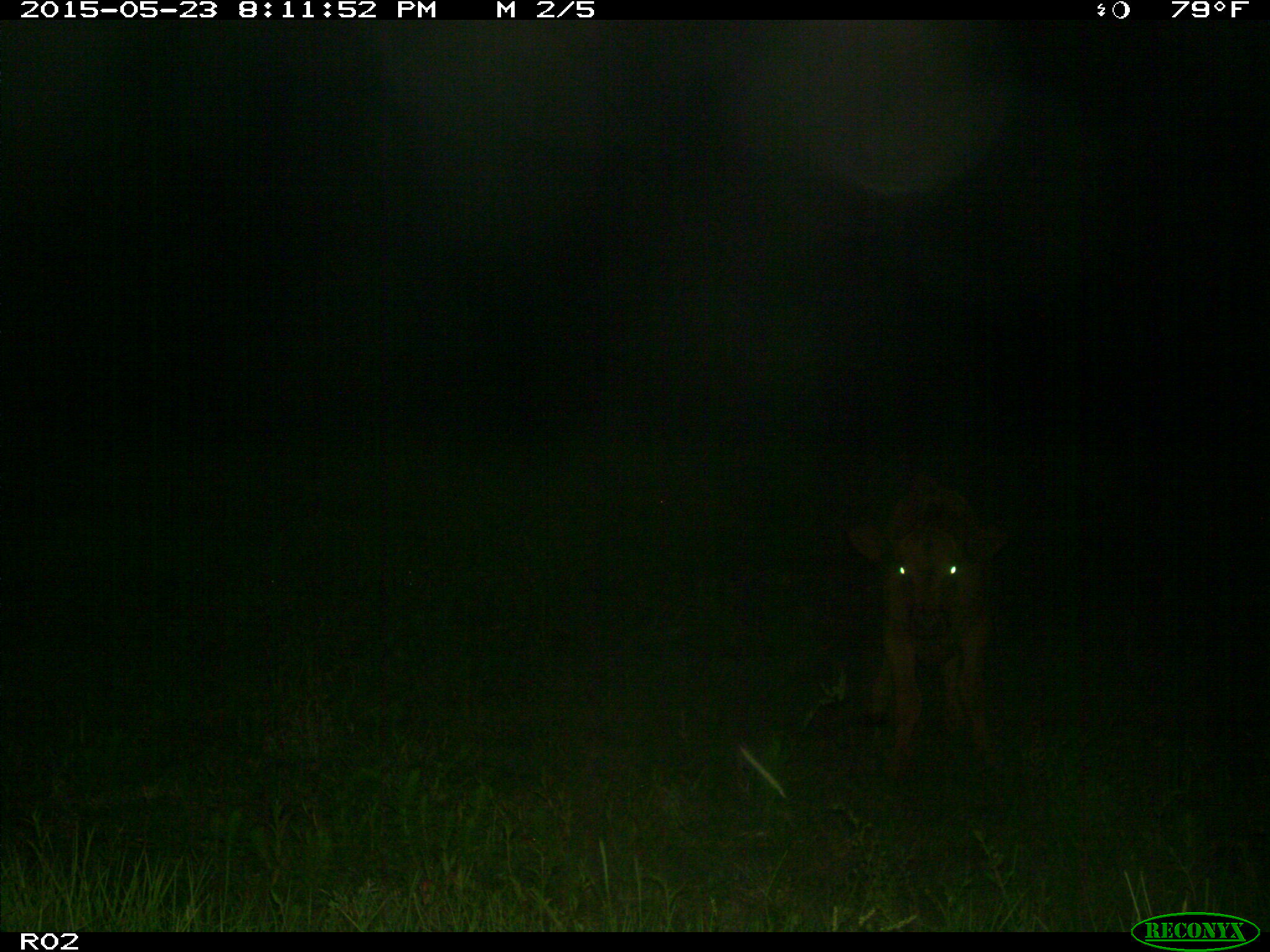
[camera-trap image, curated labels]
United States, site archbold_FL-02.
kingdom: Animalia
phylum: Chordata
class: Mammalia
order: Artiodactyla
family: Bovidae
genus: Bos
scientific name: Bos taurus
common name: domestic cow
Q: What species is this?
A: Bos taurus (domestic cow).